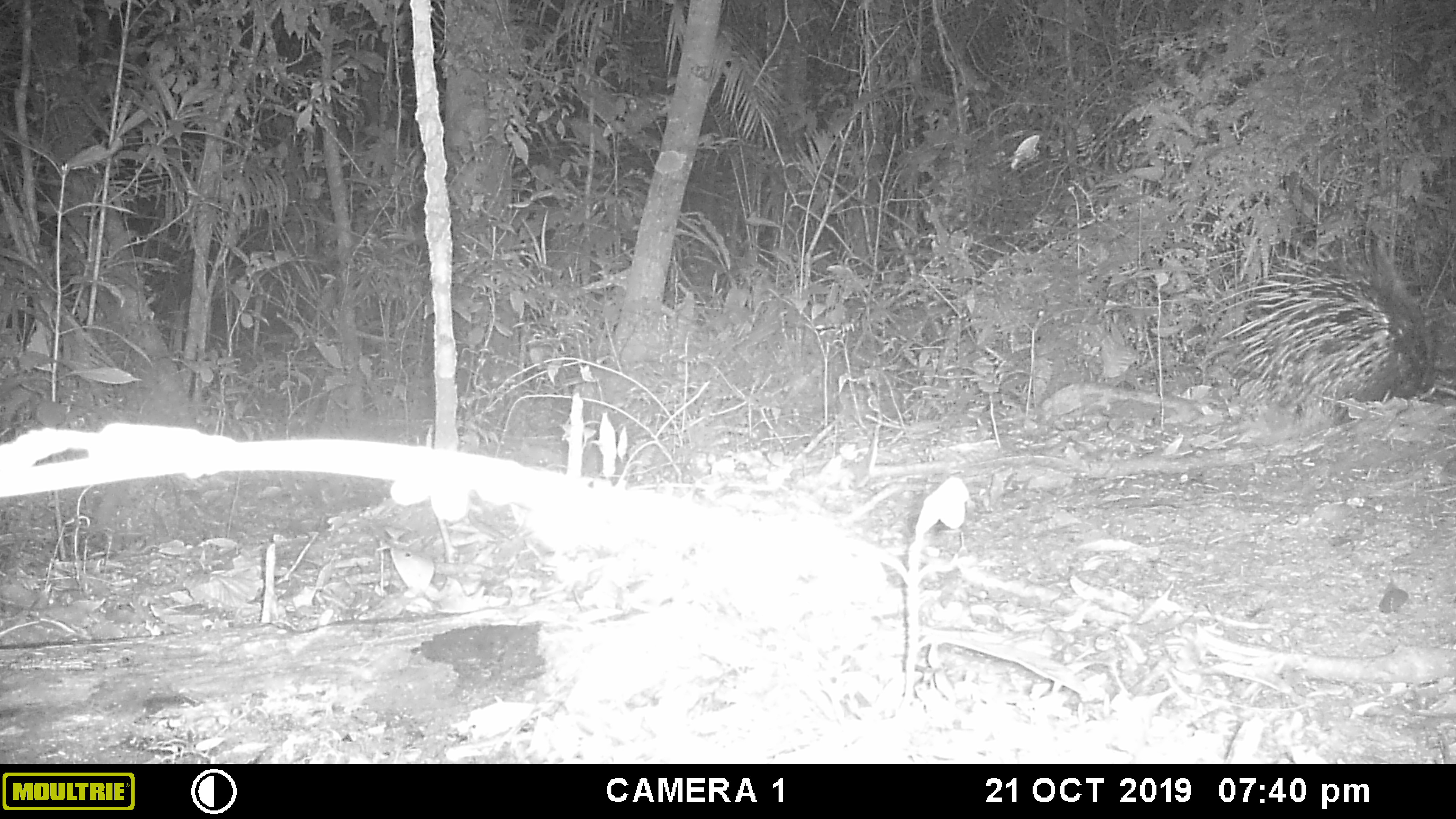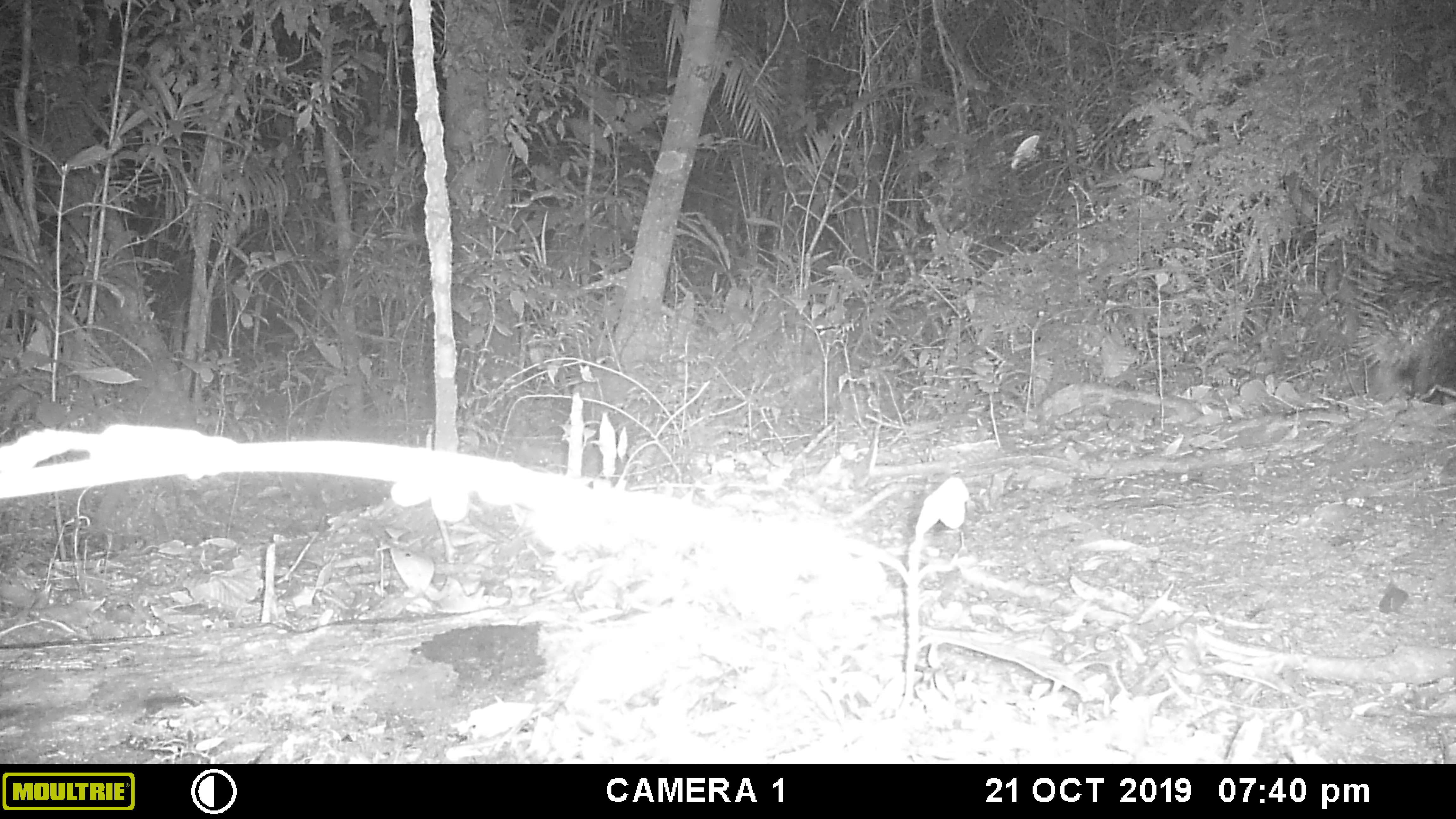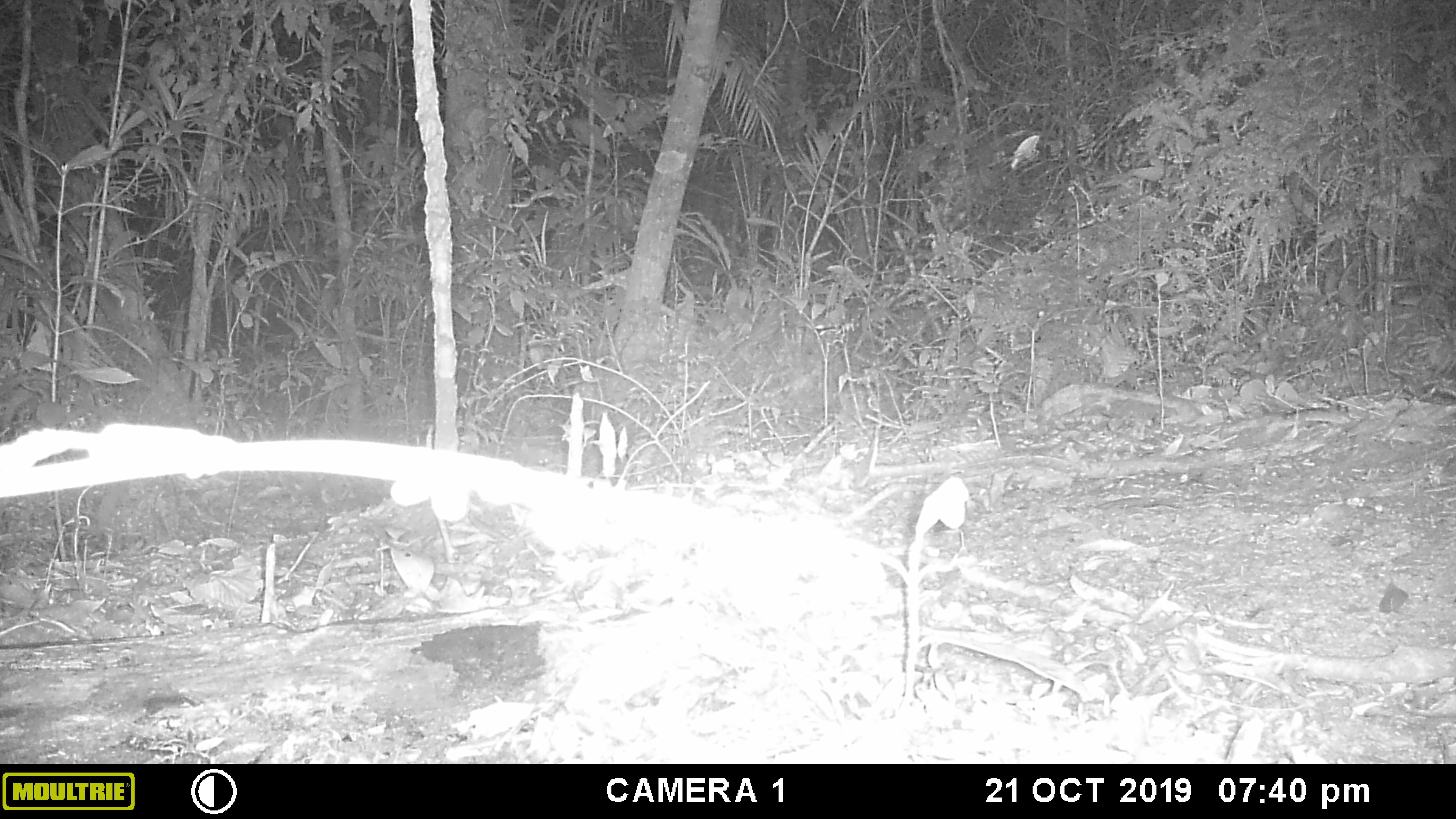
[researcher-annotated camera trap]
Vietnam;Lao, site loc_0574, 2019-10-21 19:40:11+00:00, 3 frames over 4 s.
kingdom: Animalia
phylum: Chordata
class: Mammalia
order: Rodentia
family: Hystricidae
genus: Hystrix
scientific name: Hystrix brachyura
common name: malayan porcupine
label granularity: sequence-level